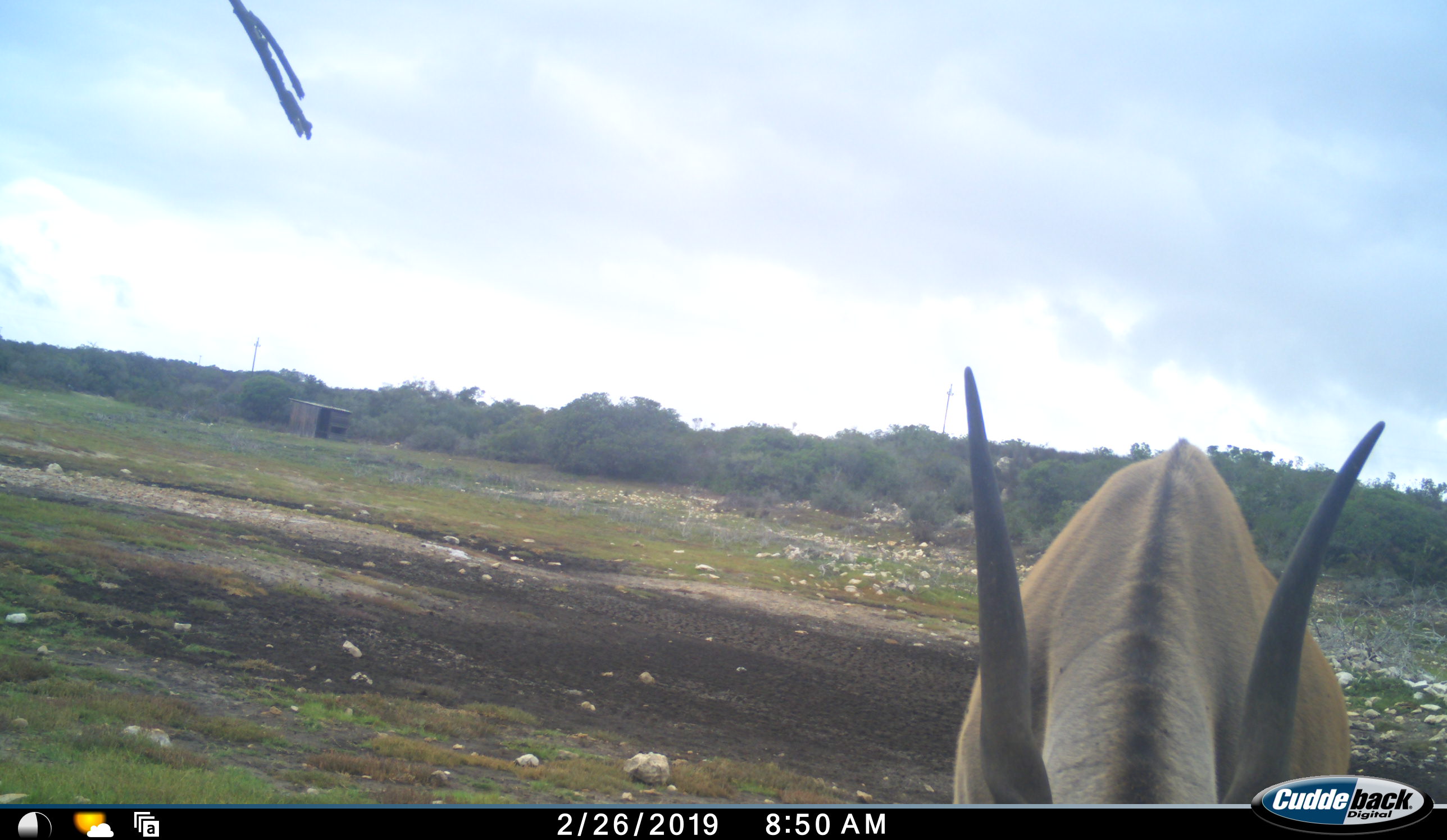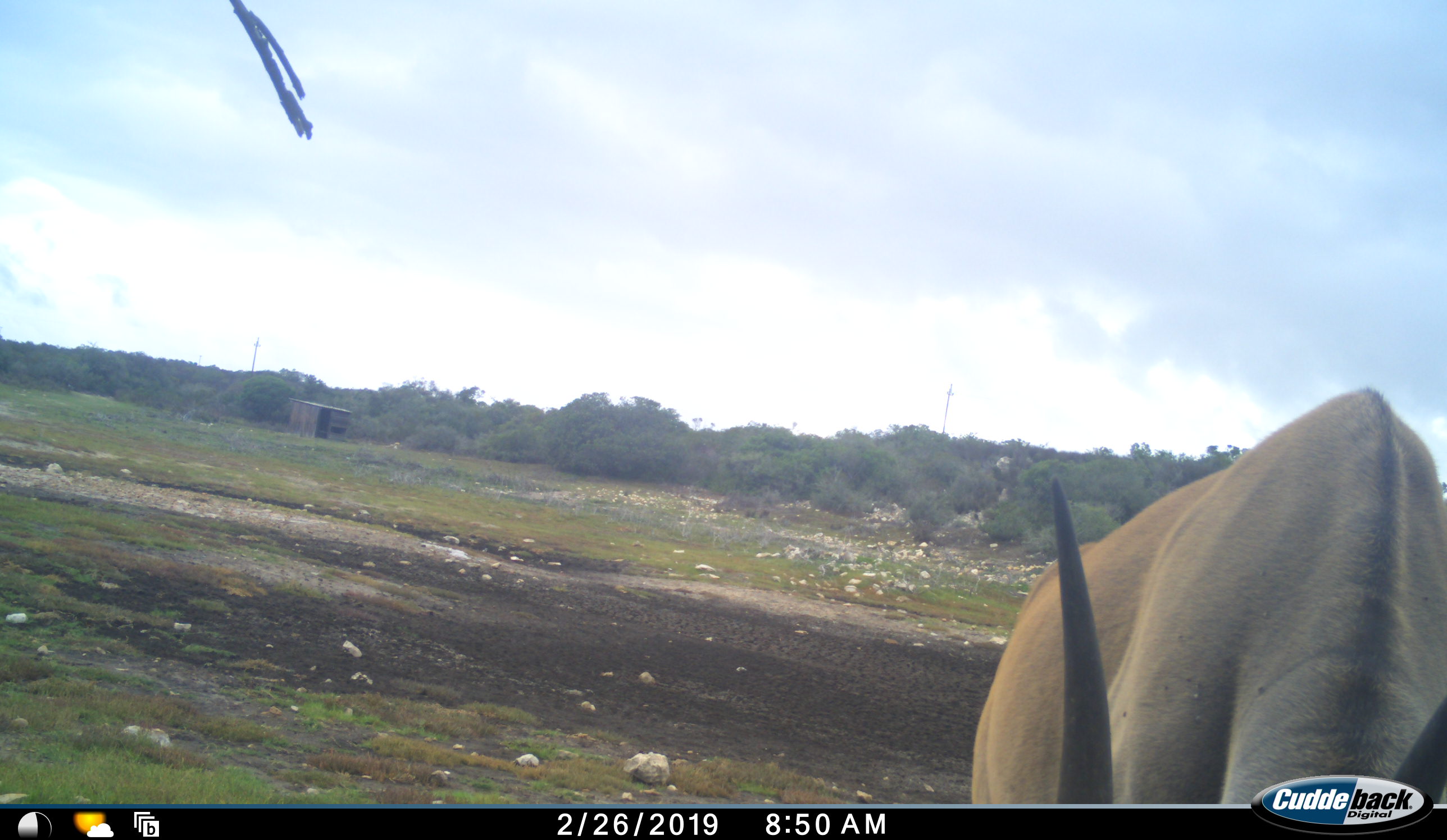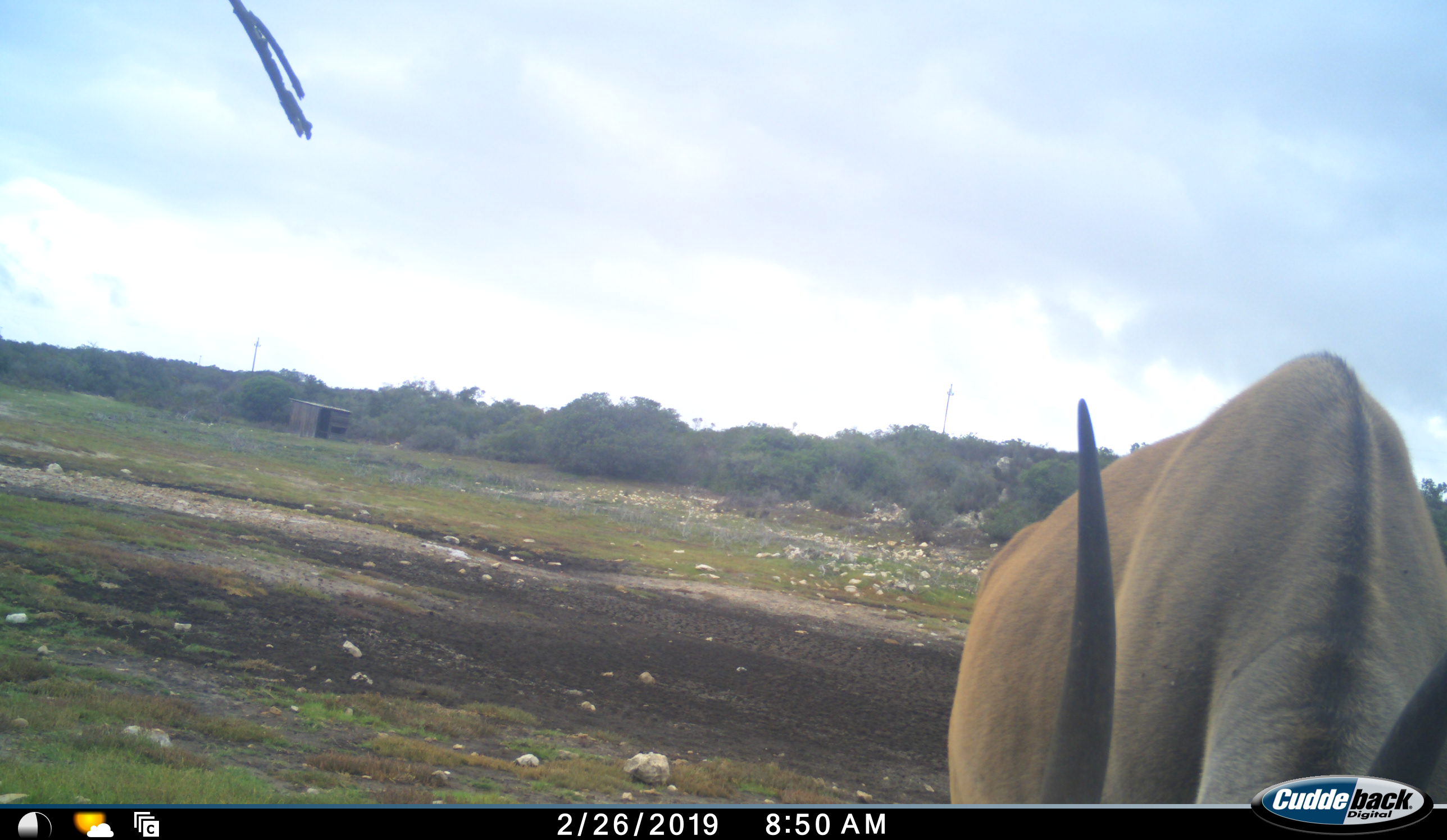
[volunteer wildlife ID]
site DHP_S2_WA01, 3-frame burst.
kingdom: Animalia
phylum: Chordata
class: Mammalia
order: Artiodactyla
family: Bovidae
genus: Tragelaphus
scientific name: Tragelaphus oryx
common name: eland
Eland (Tragelaphus oryx), count 1. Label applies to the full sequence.